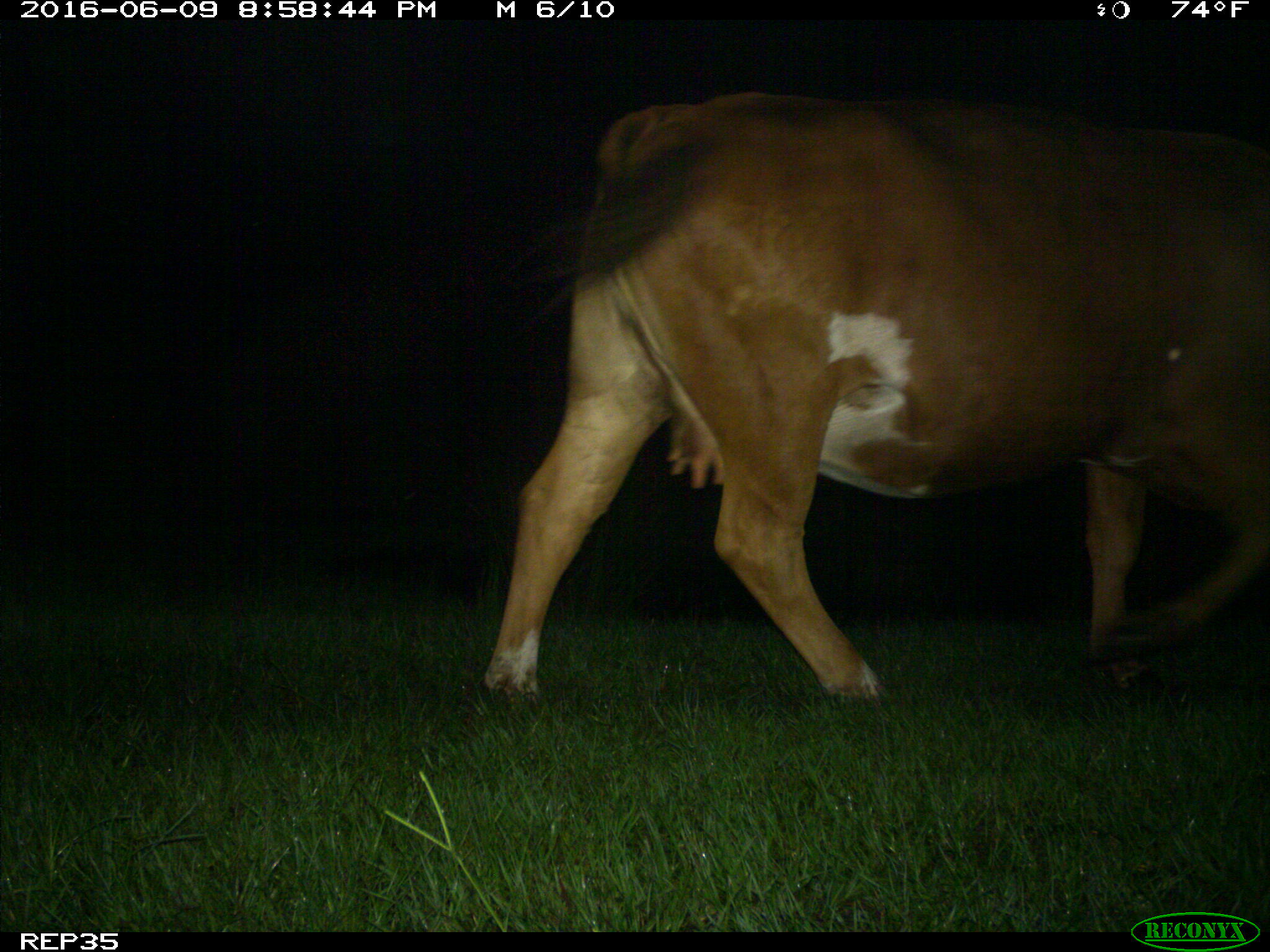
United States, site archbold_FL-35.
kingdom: Animalia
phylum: Chordata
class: Mammalia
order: Artiodactyla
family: Bovidae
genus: Bos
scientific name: Bos taurus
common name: domestic cow